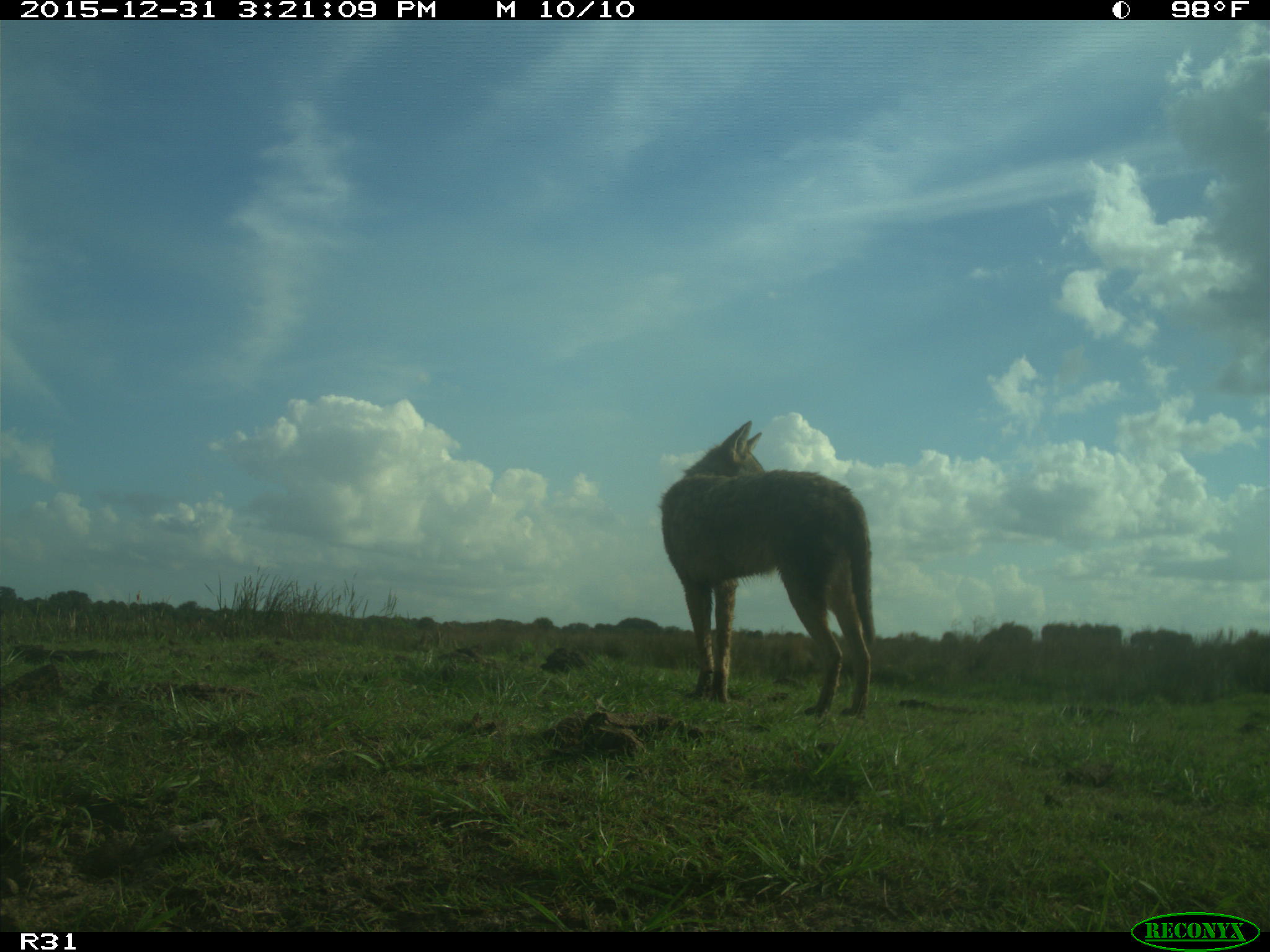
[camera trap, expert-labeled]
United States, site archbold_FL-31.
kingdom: Animalia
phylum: Chordata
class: Mammalia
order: Carnivora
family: Canidae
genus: Canis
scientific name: Canis latrans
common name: coyote